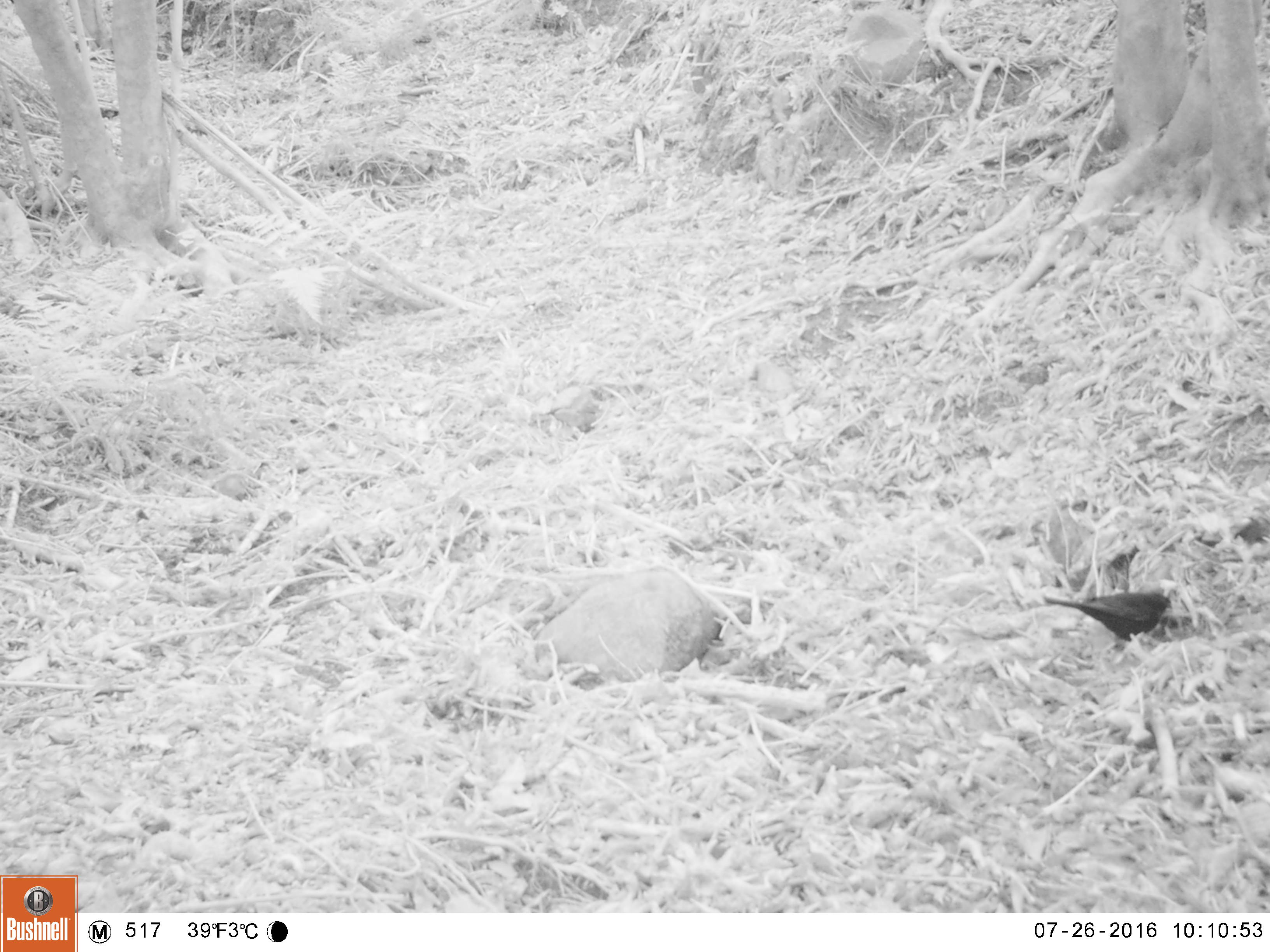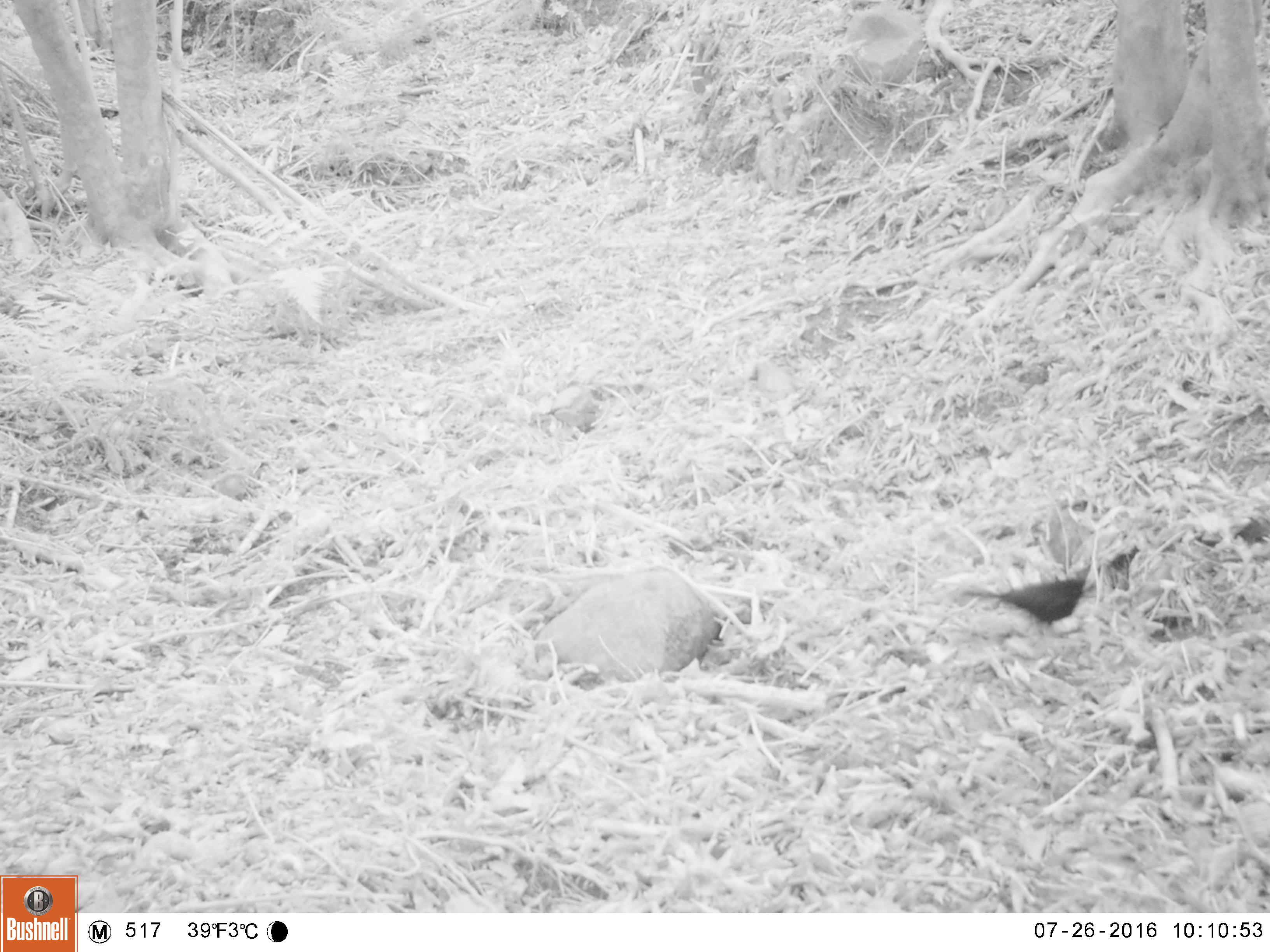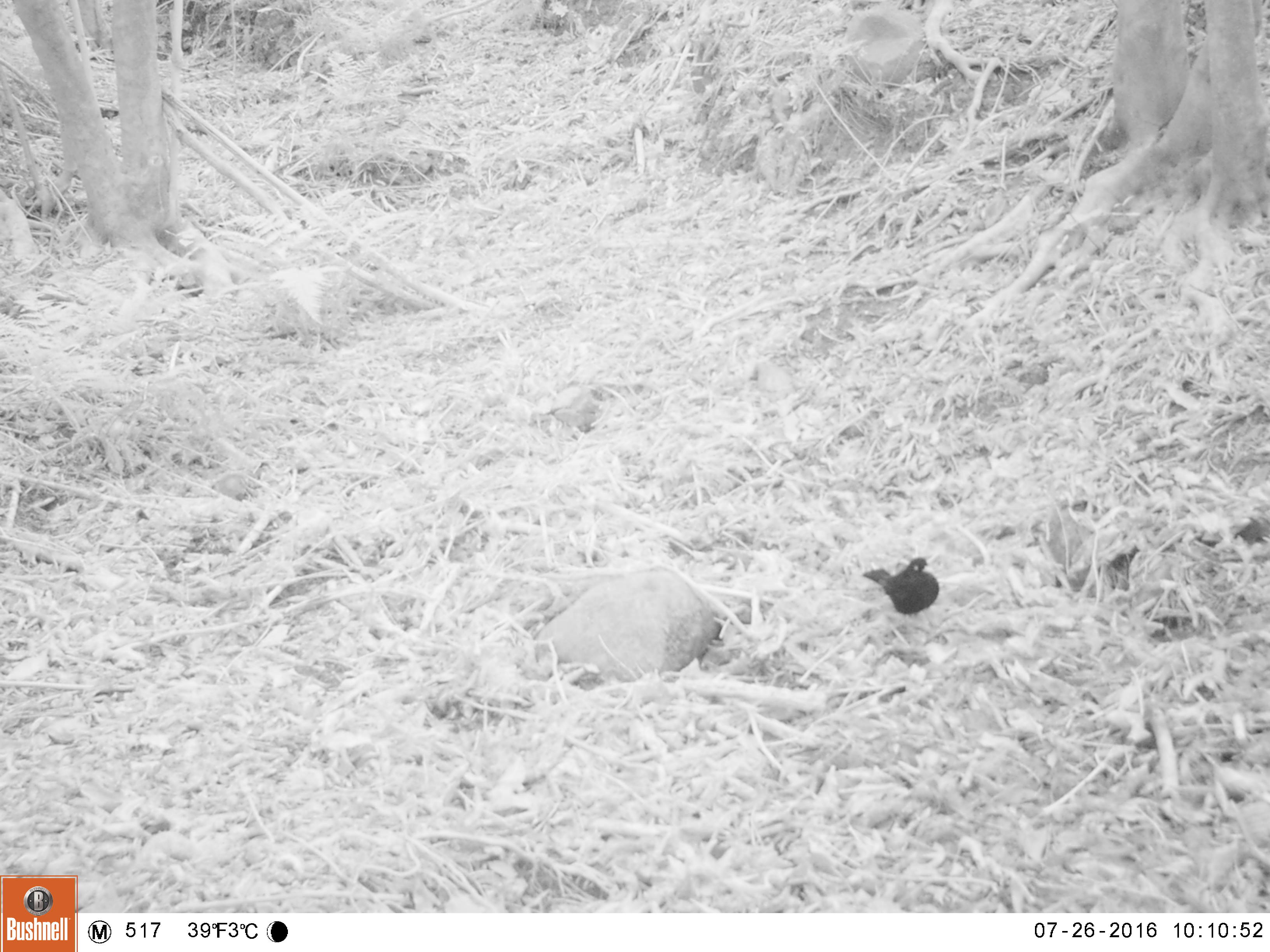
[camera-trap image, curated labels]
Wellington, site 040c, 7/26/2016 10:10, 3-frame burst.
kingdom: Animalia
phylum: Chordata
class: Aves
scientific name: Aves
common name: bird